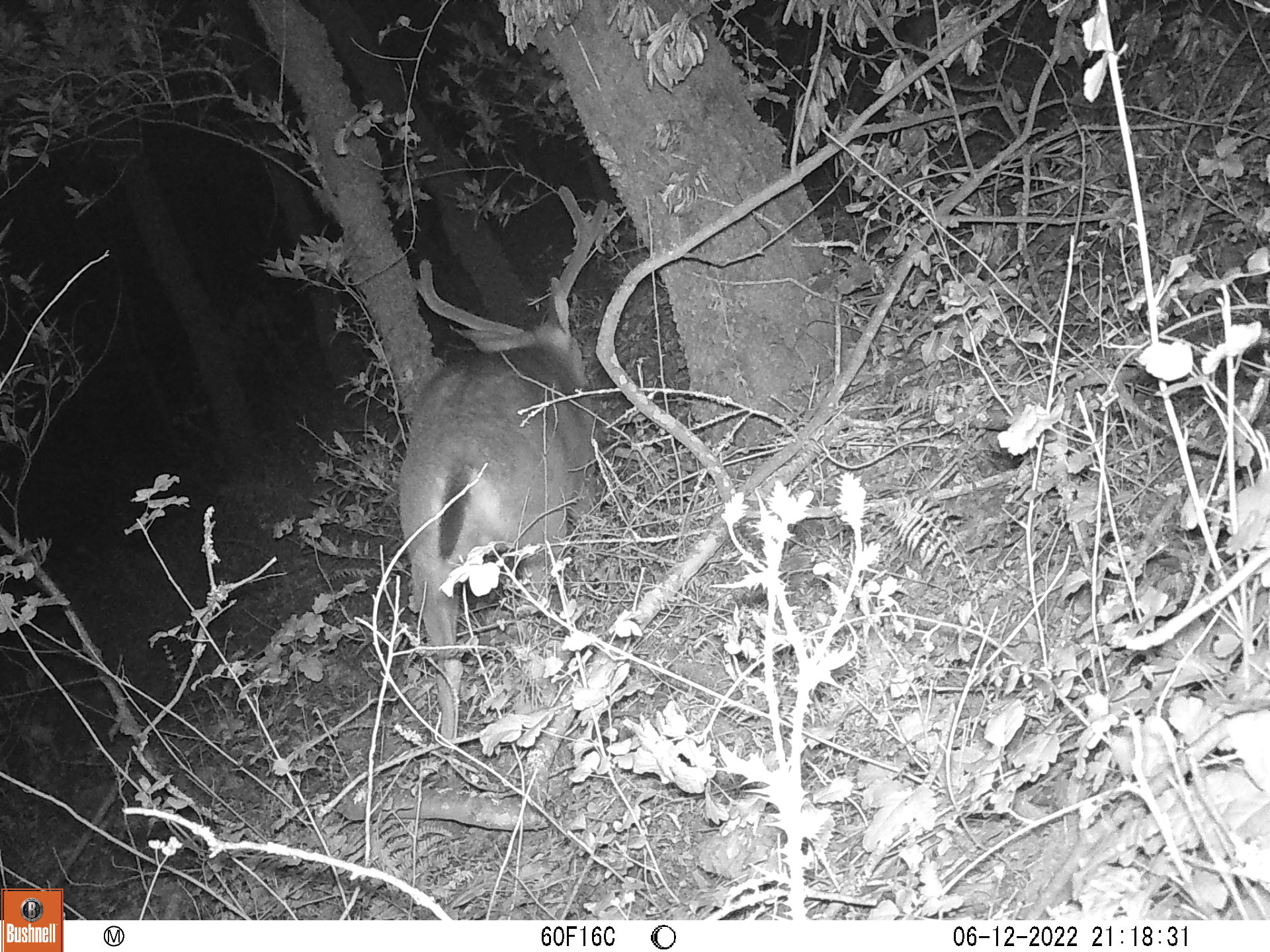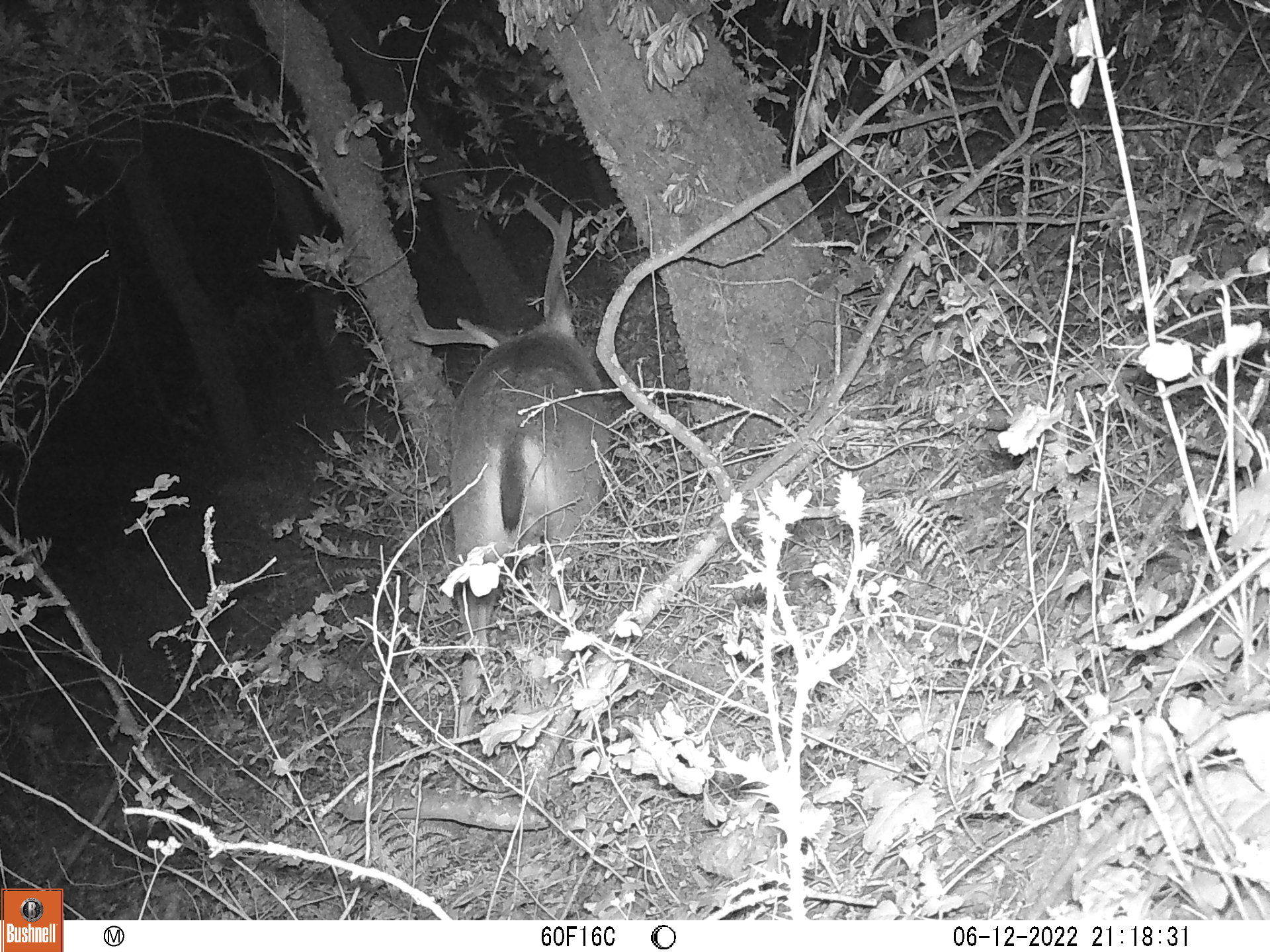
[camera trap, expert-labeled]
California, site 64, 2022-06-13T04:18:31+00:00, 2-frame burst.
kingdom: Animalia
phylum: Chordata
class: Mammalia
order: Artiodactyla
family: Cervidae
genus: Odocoileus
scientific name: Odocoileus hemionus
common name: mule deer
Mule deer (Odocoileus hemionus).